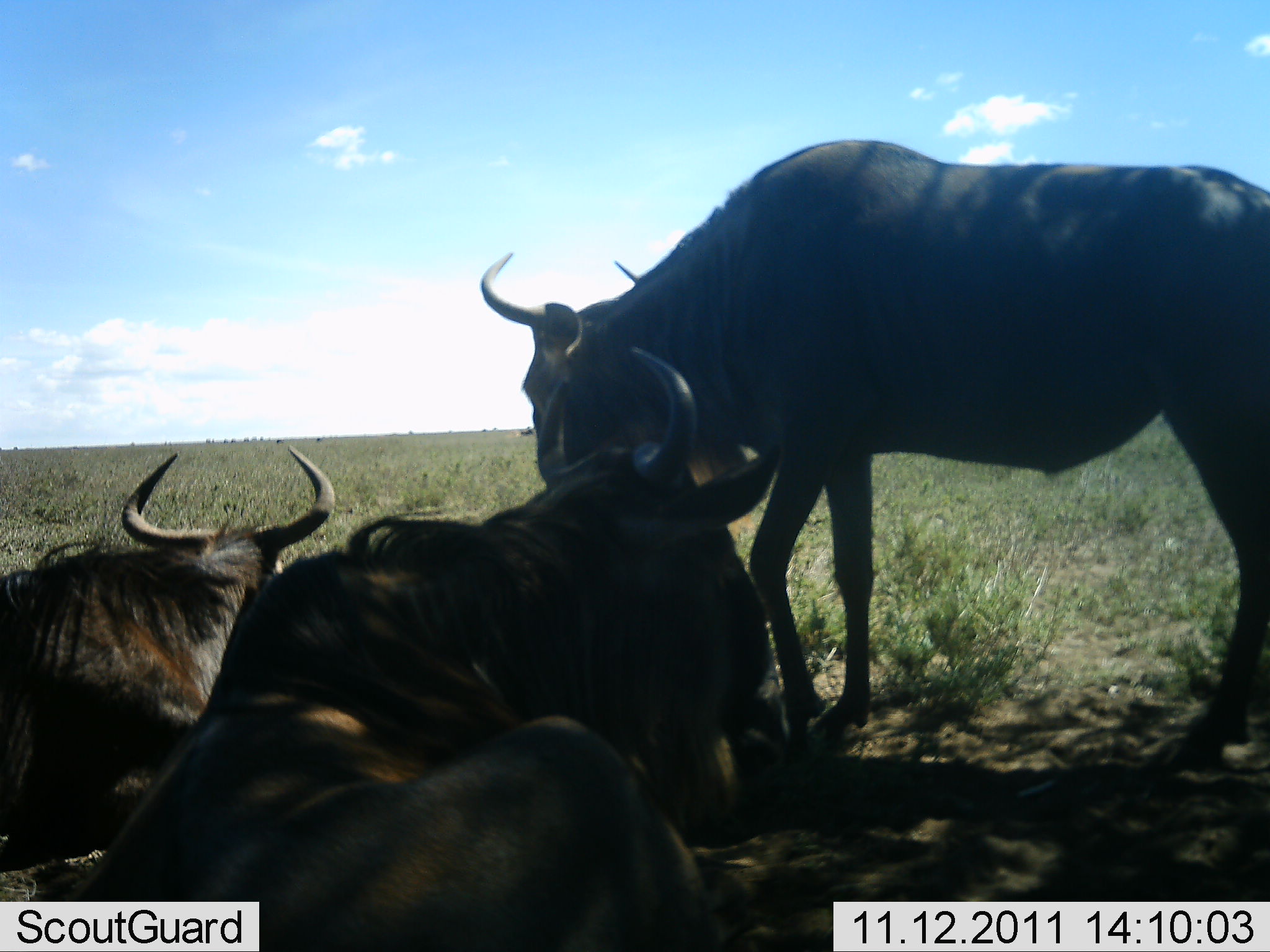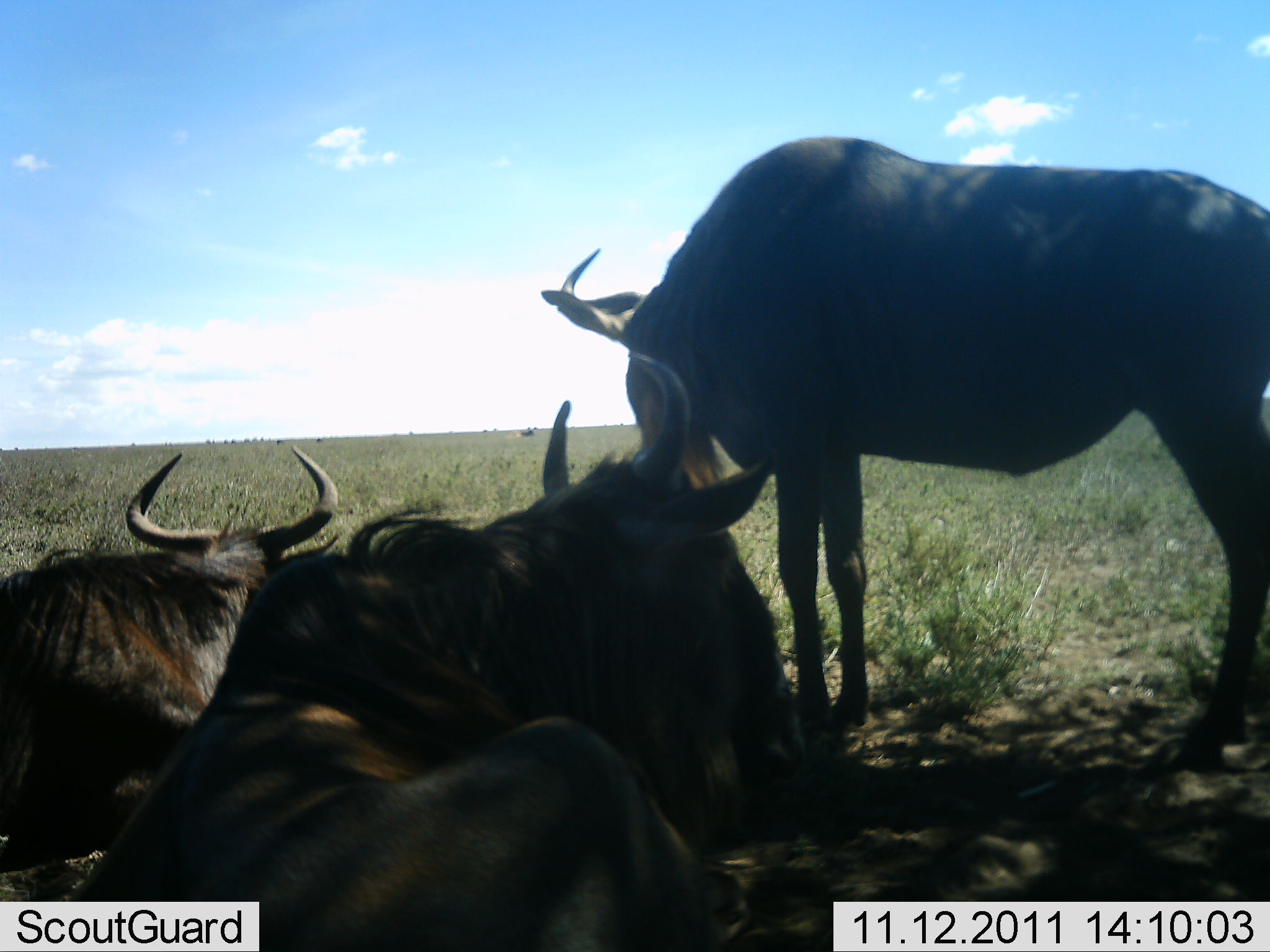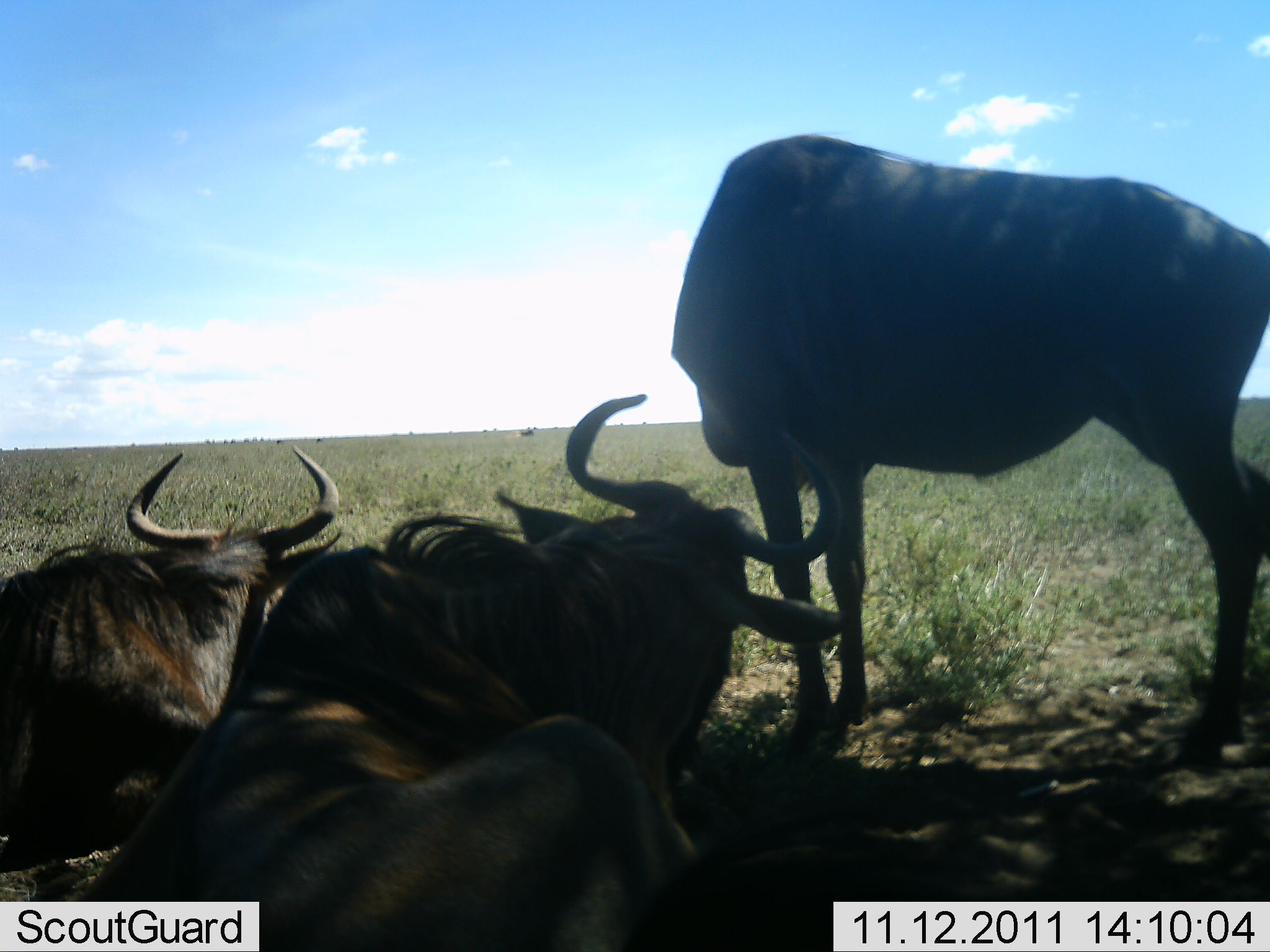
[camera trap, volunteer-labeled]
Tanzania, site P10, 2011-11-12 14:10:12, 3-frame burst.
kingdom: Animalia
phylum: Chordata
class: Mammalia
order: Artiodactyla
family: Bovidae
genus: Connochaetes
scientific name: Connochaetes taurinus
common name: blue wildebeest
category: wildebeest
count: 3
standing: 62%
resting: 100%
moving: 8%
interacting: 0%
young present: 0%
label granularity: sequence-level